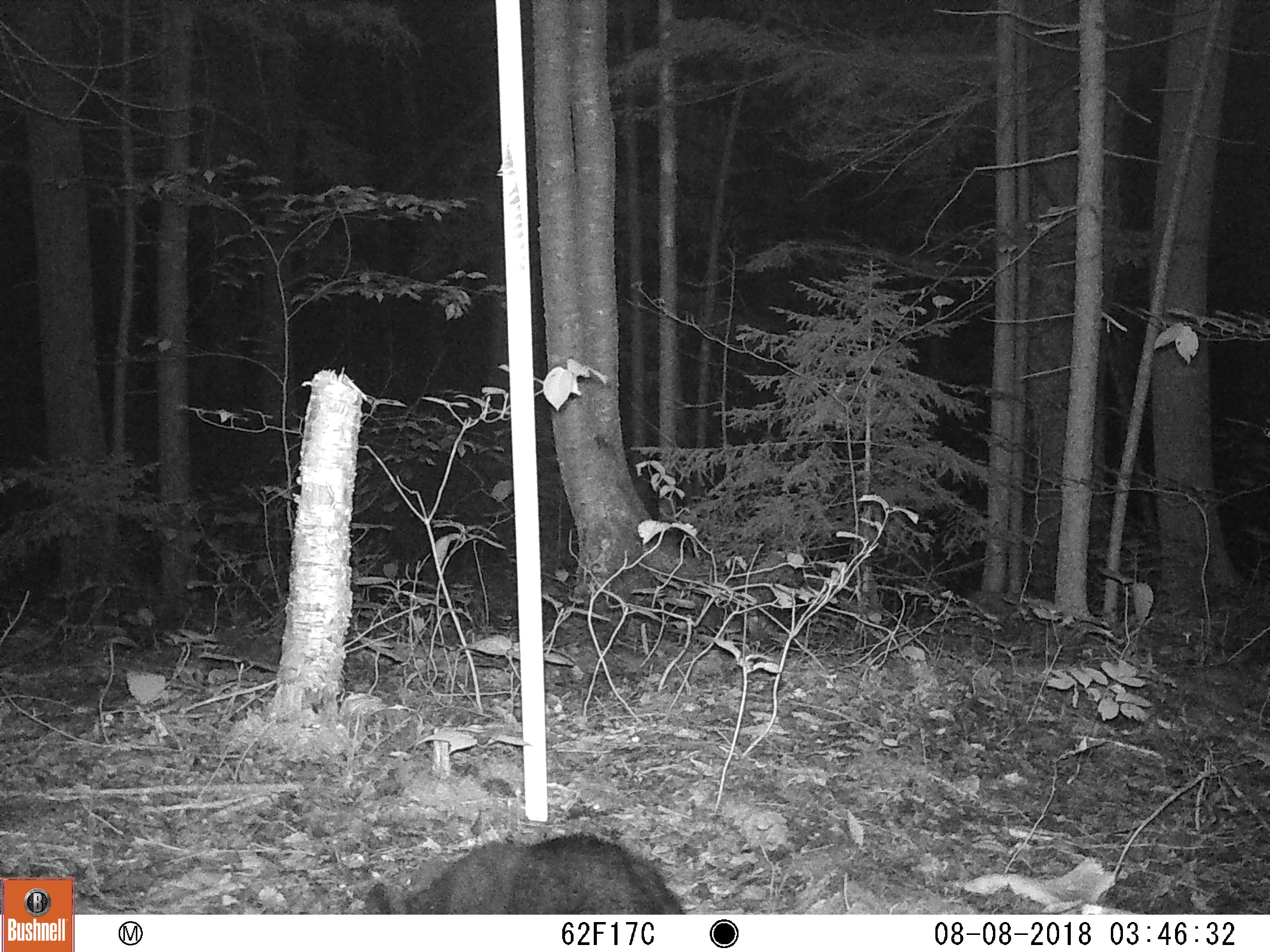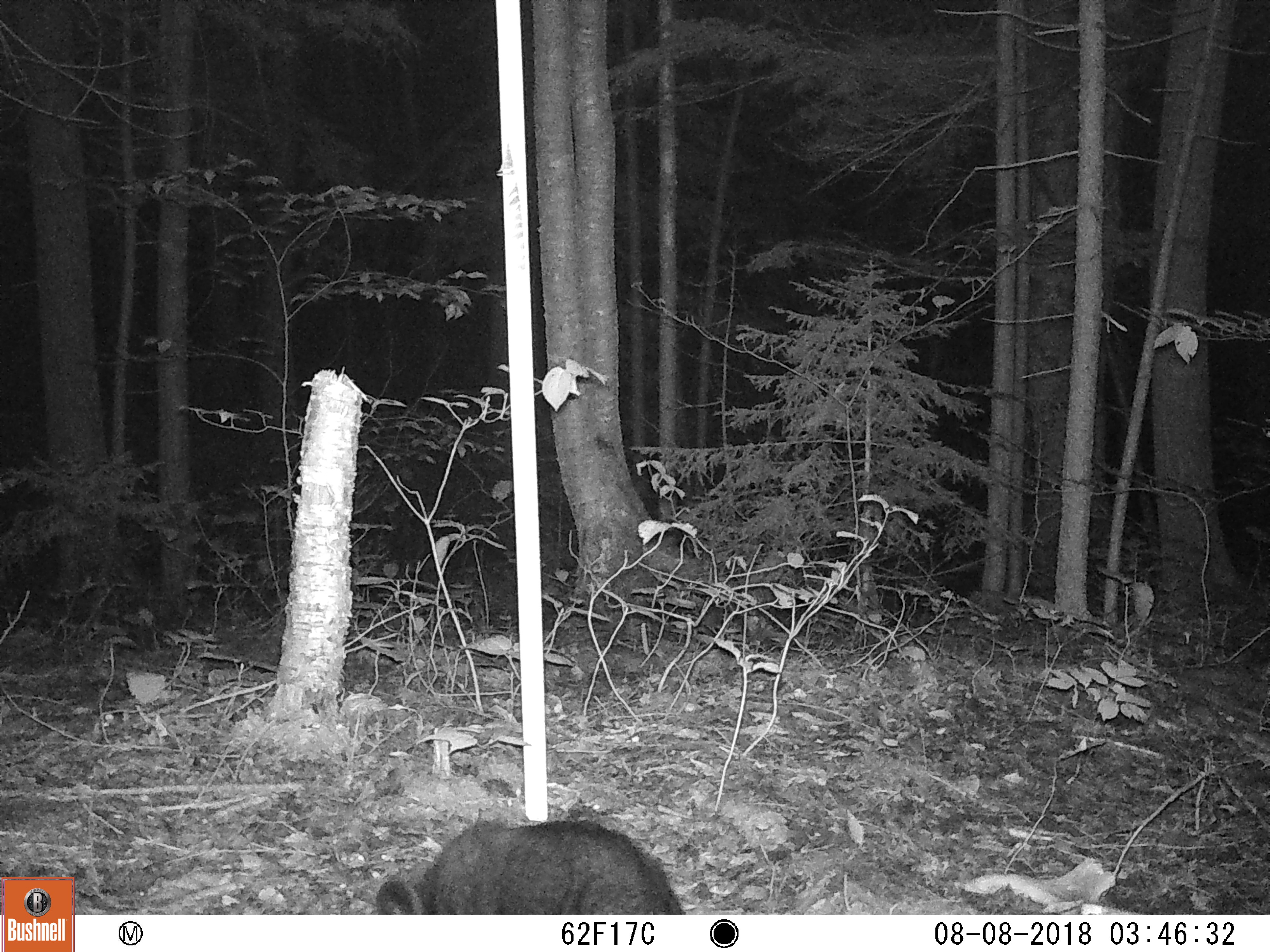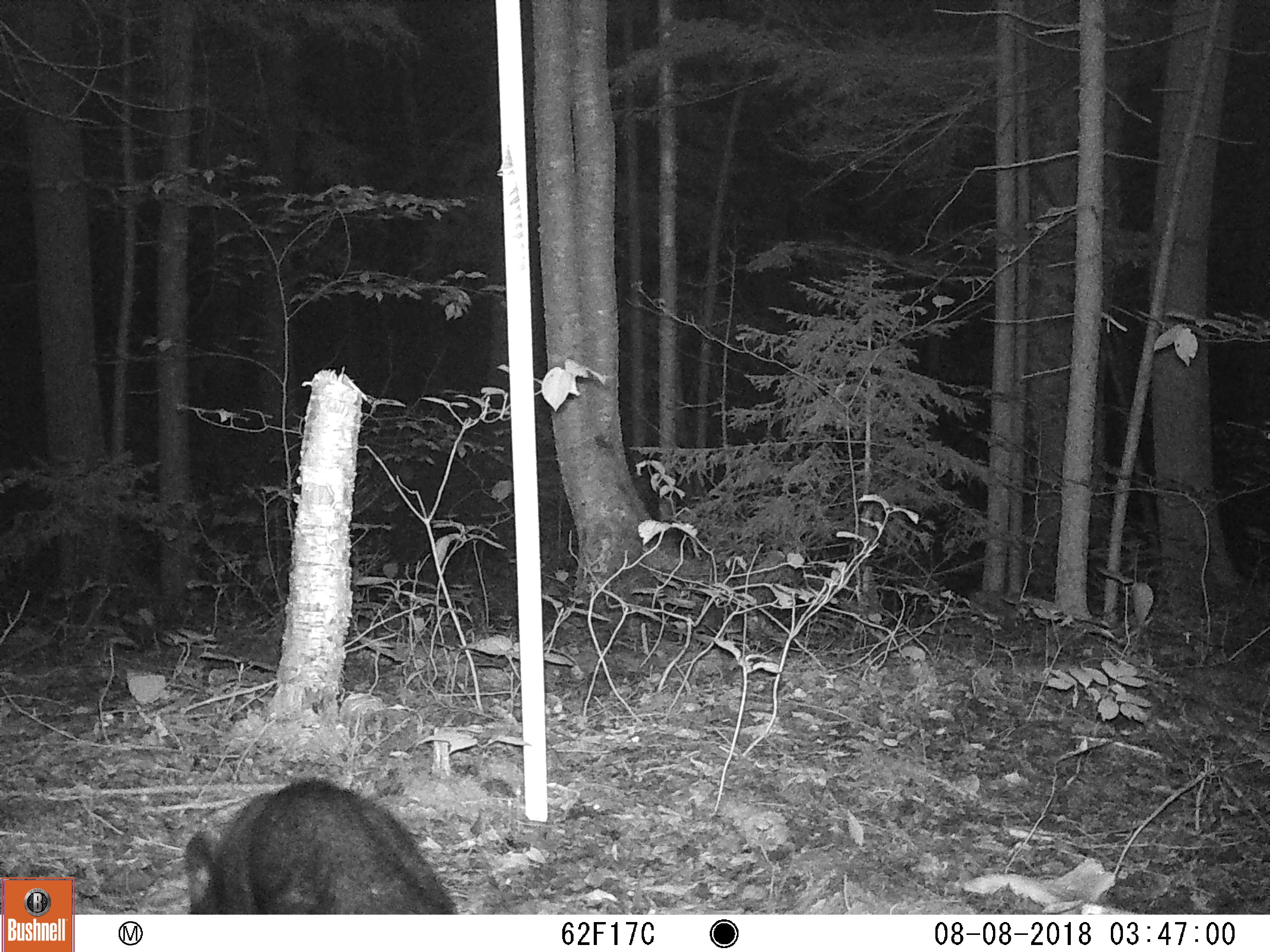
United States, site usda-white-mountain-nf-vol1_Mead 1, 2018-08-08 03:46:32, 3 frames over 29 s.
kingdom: Animalia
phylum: Chordata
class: Mammalia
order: Carnivora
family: Ursidae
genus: Ursus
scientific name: Ursus americanus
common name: black bear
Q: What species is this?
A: Black bear (Ursus americanus).